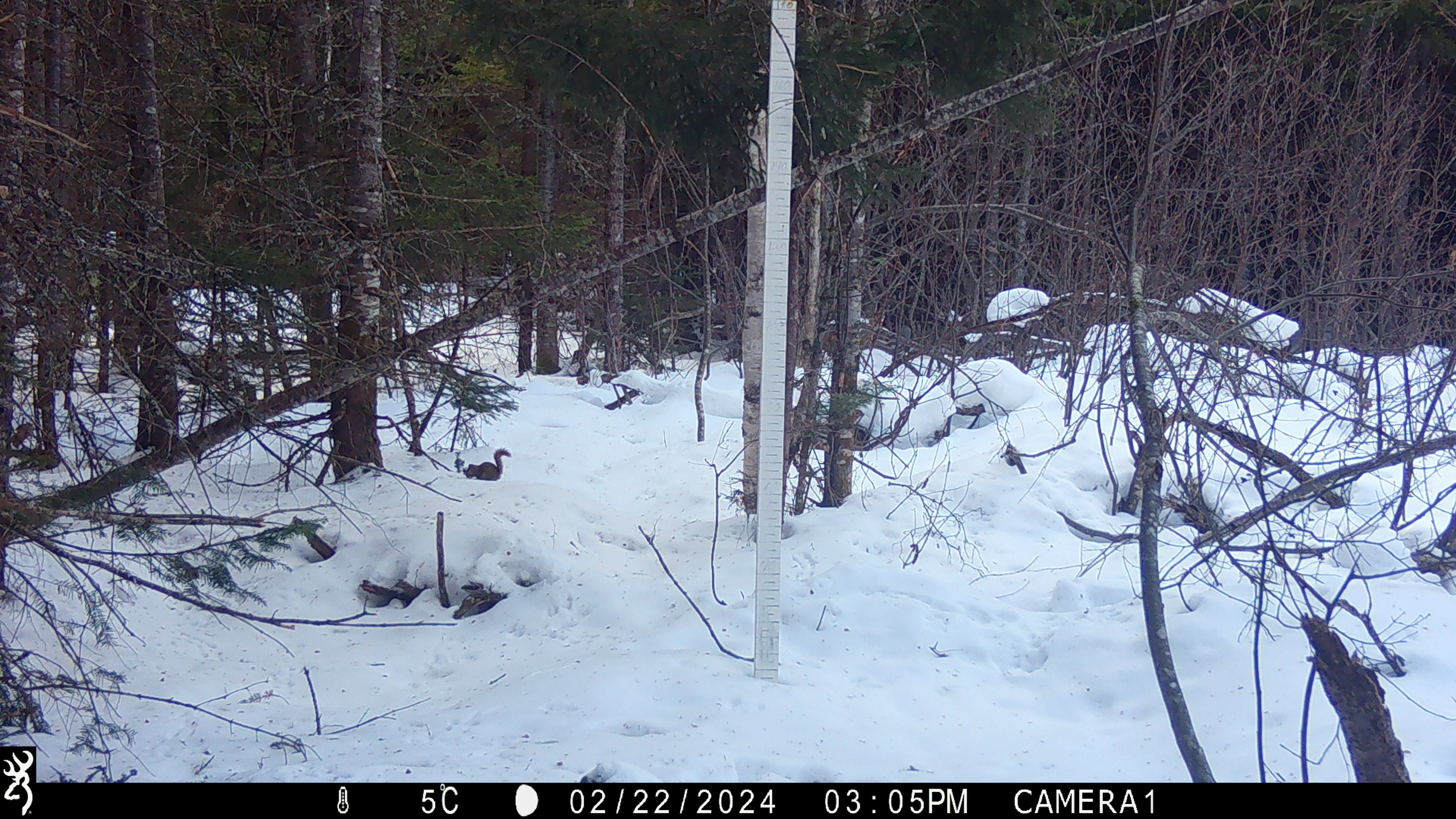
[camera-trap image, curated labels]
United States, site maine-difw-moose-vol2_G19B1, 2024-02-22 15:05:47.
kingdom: Animalia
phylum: Chordata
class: Mammalia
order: Rodentia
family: Sciuridae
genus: Tamiasciurus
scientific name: Tamiasciurus hudsonicus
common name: red squirrel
Red squirrel (Tamiasciurus hudsonicus).